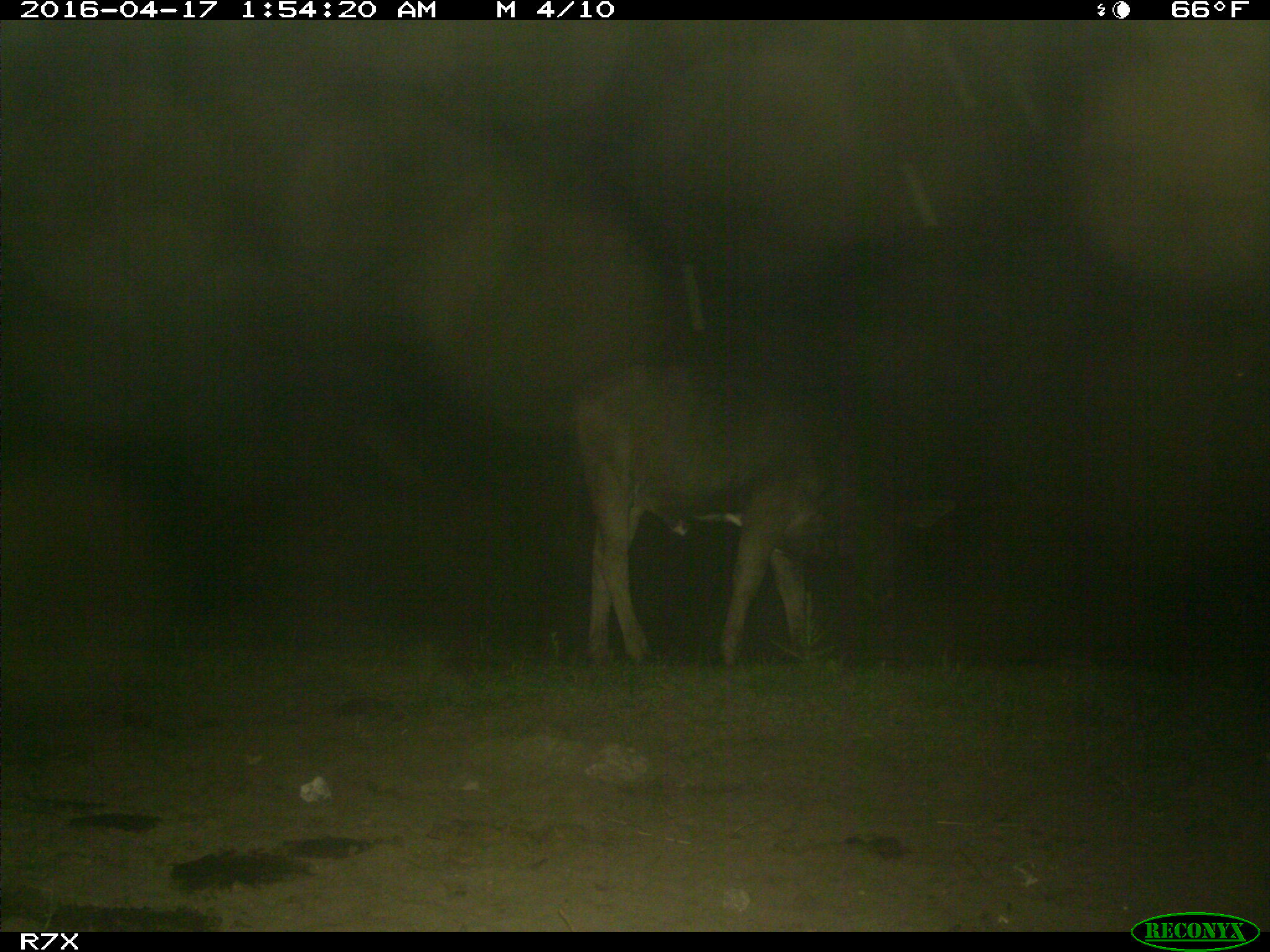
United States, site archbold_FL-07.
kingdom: Animalia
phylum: Chordata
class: Mammalia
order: Artiodactyla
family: Bovidae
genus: Bos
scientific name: Bos taurus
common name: domestic cow